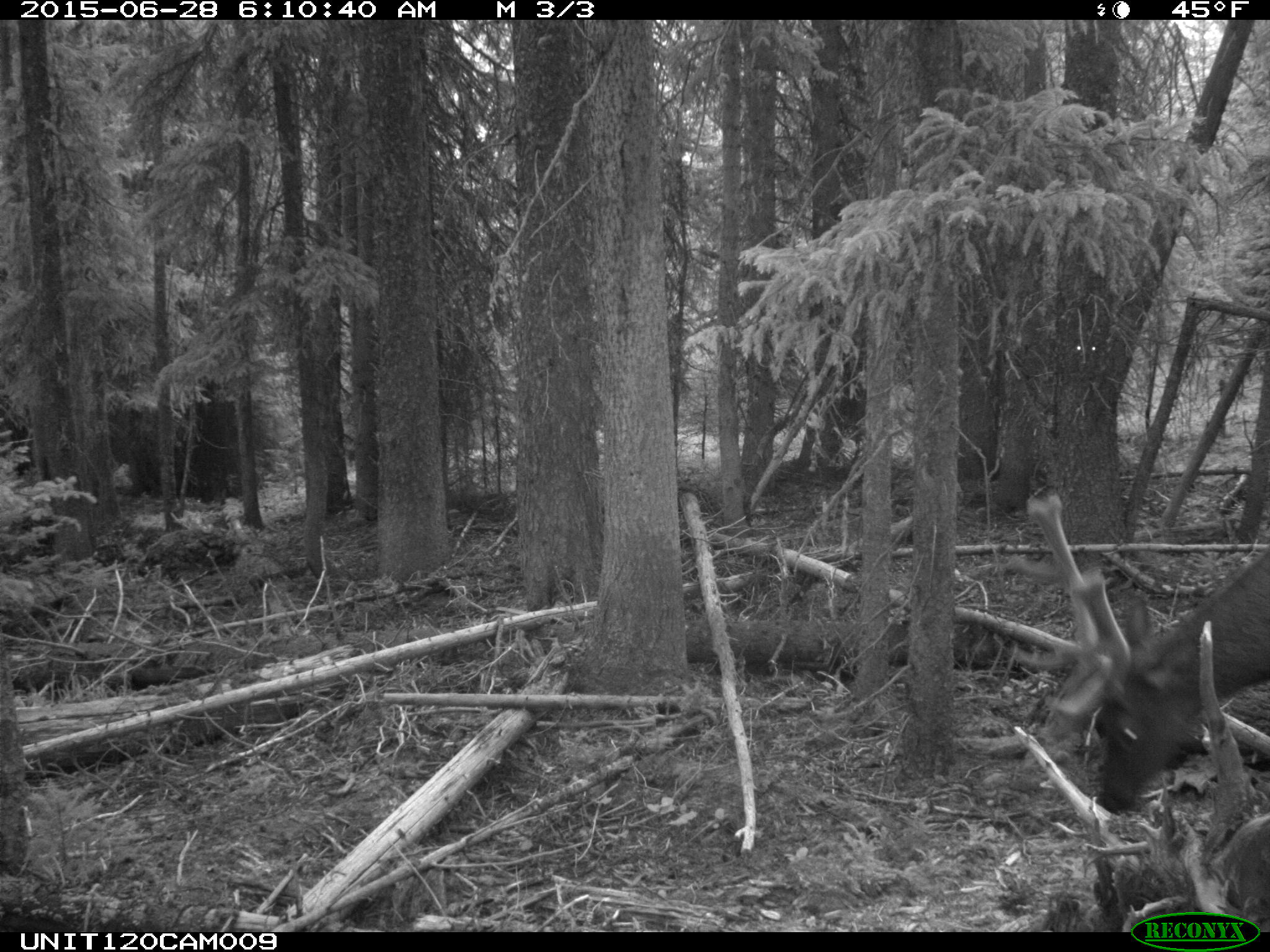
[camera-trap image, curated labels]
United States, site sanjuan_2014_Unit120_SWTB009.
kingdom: Animalia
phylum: Chordata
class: Mammalia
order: Artiodactyla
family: Cervidae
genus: Cervus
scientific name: Cervus elaphus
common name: red deer